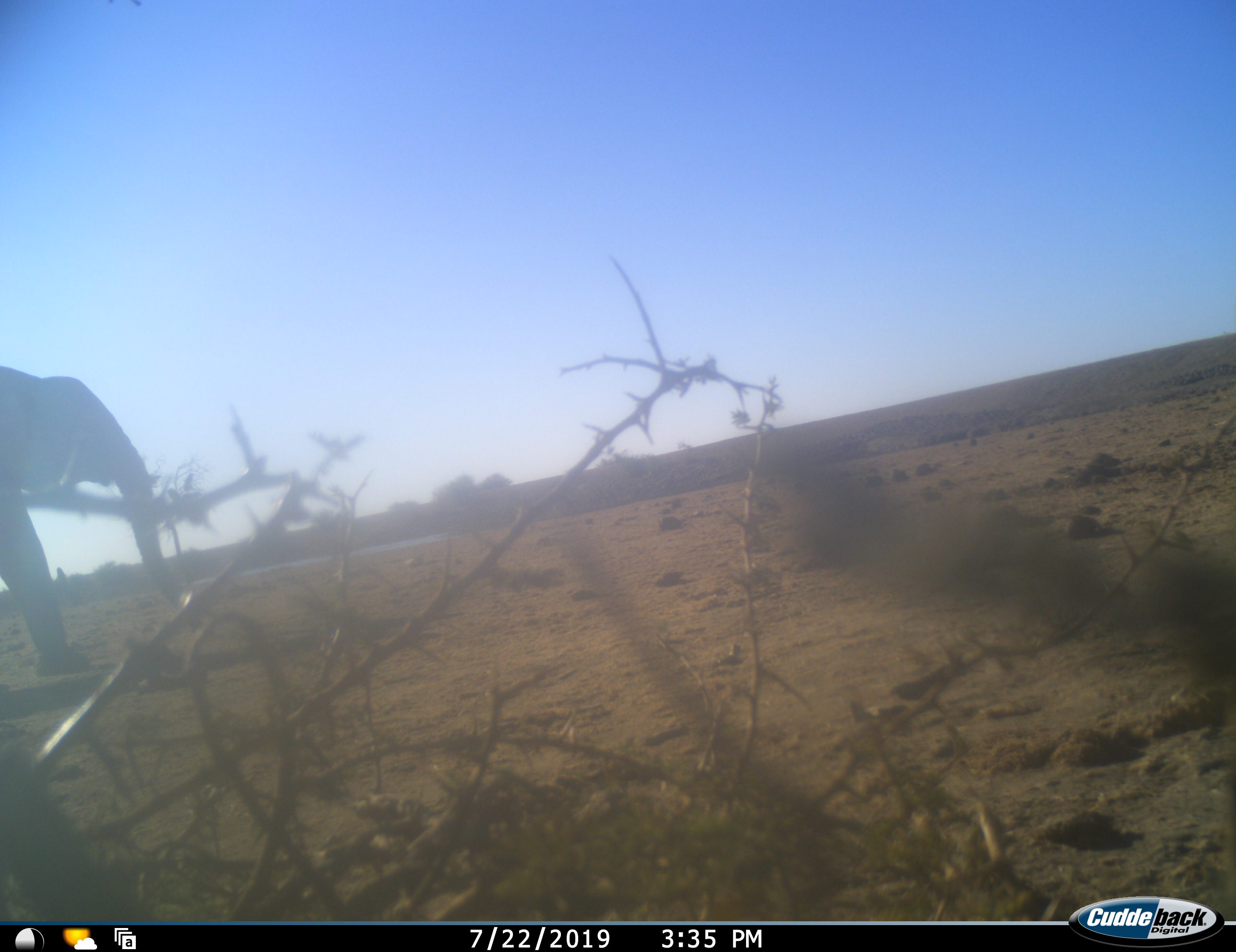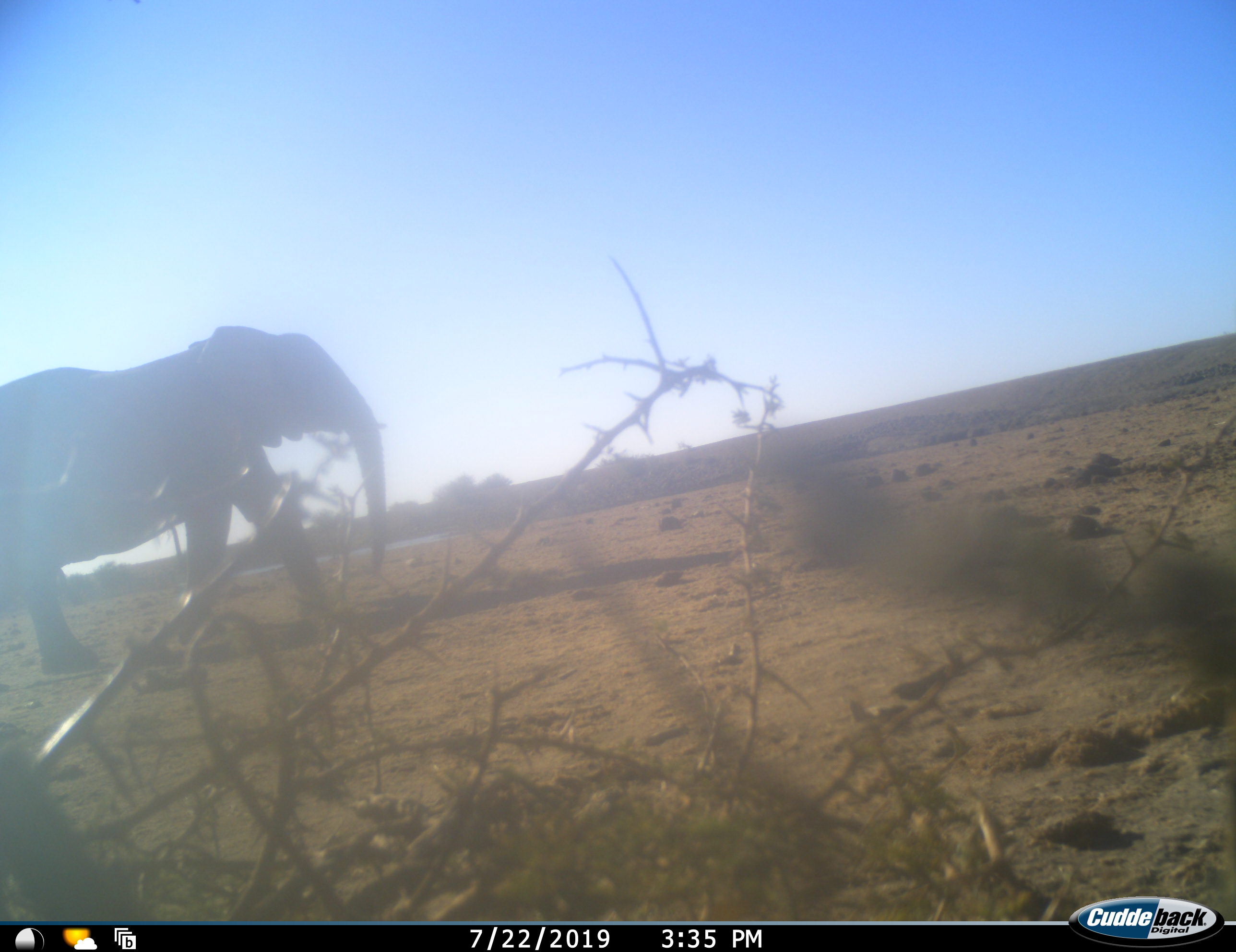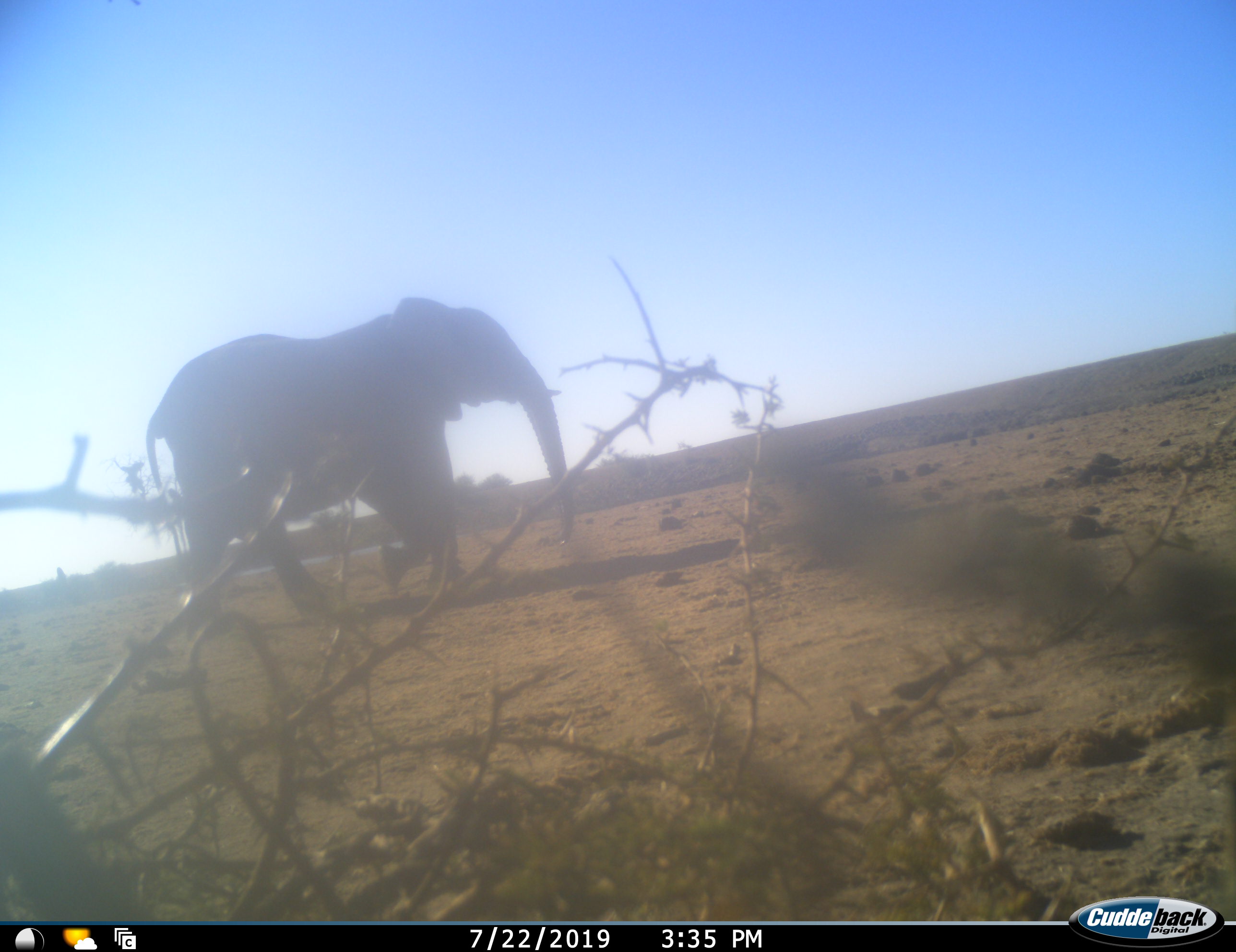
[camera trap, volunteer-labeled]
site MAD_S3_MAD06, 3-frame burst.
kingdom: Animalia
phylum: Chordata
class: Mammalia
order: Proboscidea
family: Elephantidae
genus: Loxodonta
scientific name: Loxodonta africana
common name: african bush elephant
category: elephant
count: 1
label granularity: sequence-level